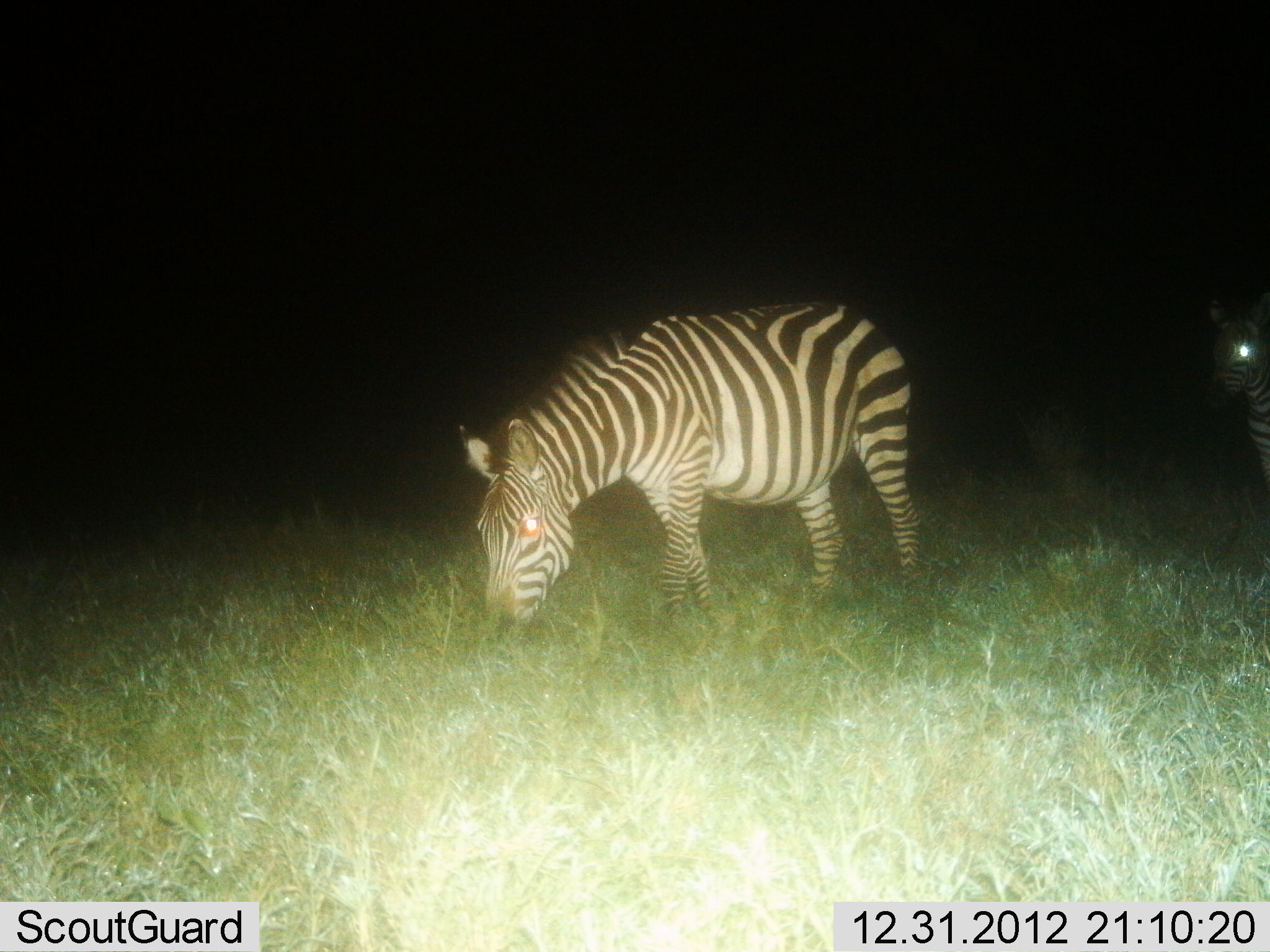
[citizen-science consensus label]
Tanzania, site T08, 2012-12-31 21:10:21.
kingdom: Animalia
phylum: Chordata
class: Mammalia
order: Perissodactyla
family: Equidae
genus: Equus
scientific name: Equus quagga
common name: plains zebra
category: zebra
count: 2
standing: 62%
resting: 0%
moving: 9%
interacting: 0%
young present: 0%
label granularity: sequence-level